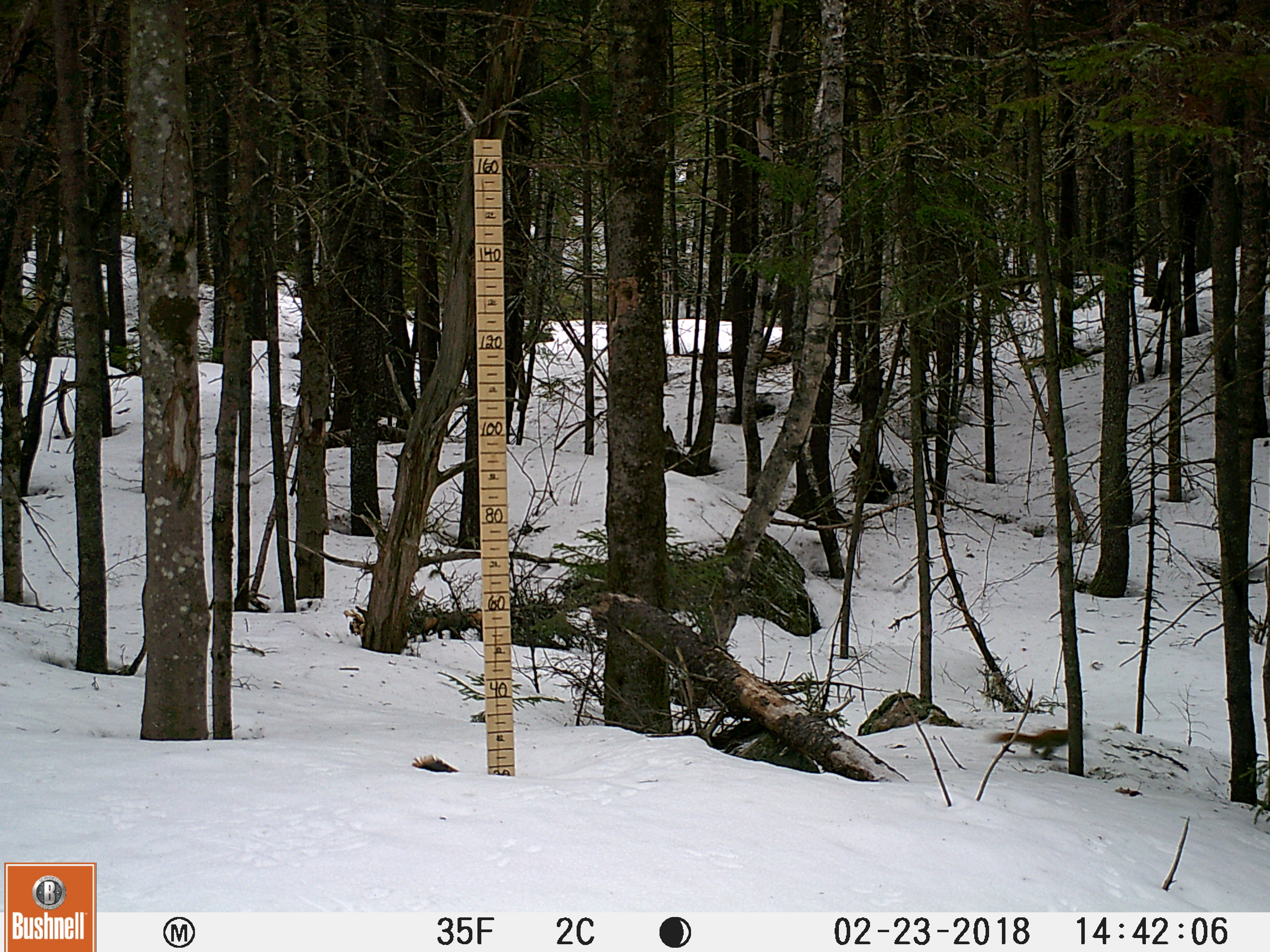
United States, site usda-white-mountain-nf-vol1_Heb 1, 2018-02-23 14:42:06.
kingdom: Animalia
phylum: Chordata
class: Mammalia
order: Rodentia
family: Sciuridae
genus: Tamiasciurus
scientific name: Tamiasciurus hudsonicus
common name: red squirrel